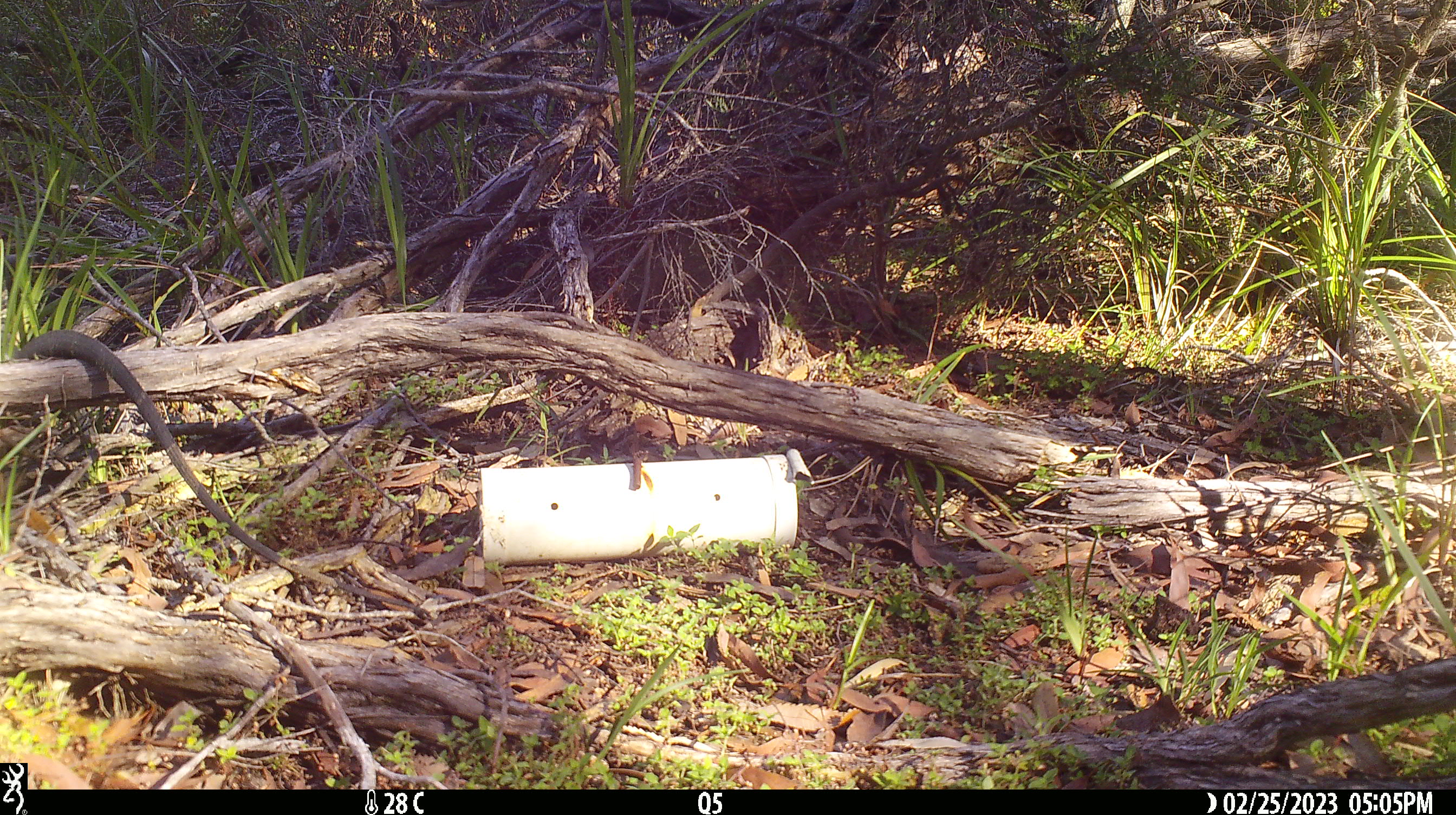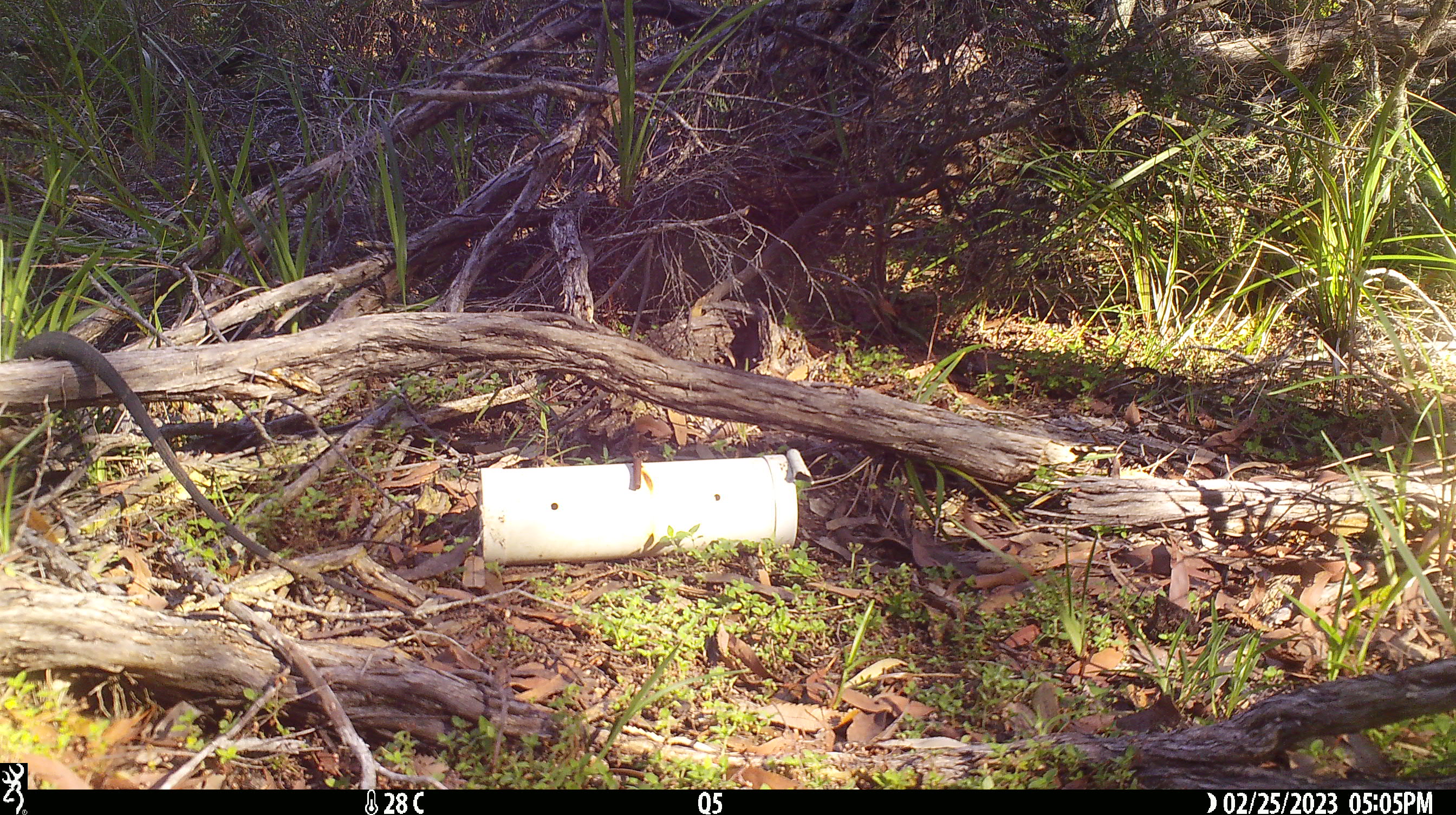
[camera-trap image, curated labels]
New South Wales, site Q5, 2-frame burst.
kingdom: Animalia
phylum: Chordata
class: Reptilia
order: Squamata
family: Varanidae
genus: Varanus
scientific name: Varanus varius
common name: lace monitor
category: goanna